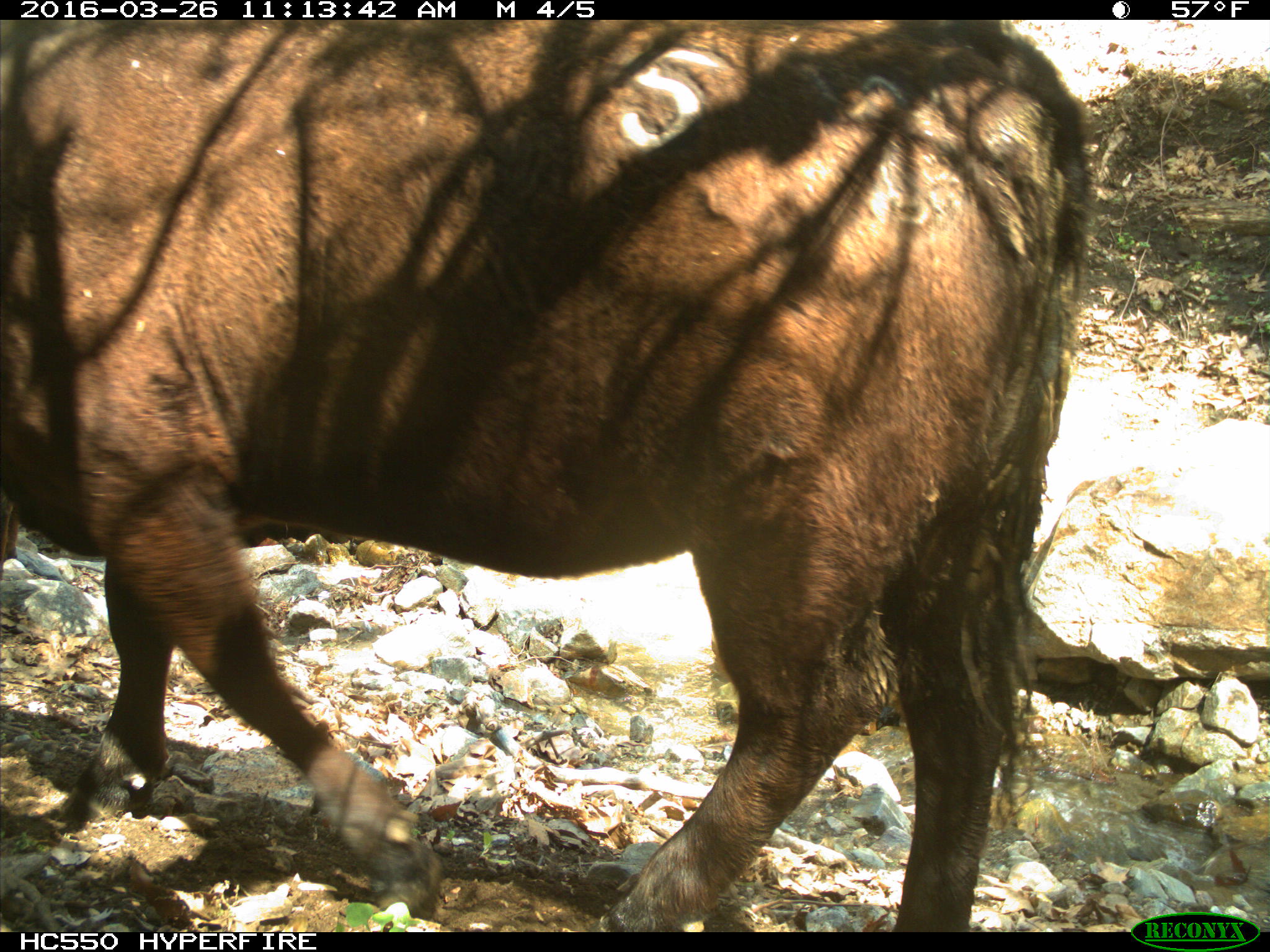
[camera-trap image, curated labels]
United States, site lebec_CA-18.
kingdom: Animalia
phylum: Chordata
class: Mammalia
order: Artiodactyla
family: Bovidae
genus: Bos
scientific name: Bos taurus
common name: domestic cow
Bos taurus (domestic cow).